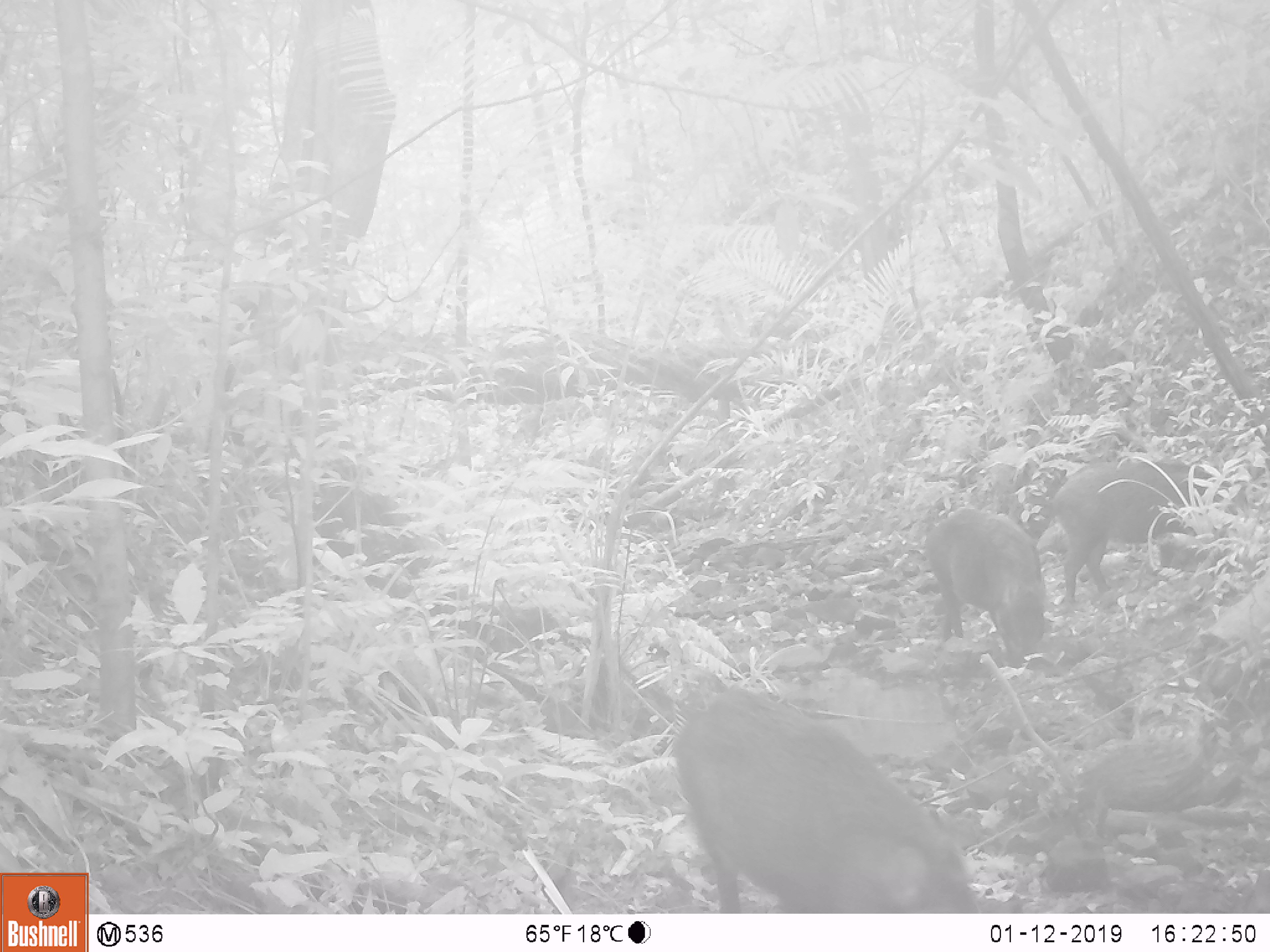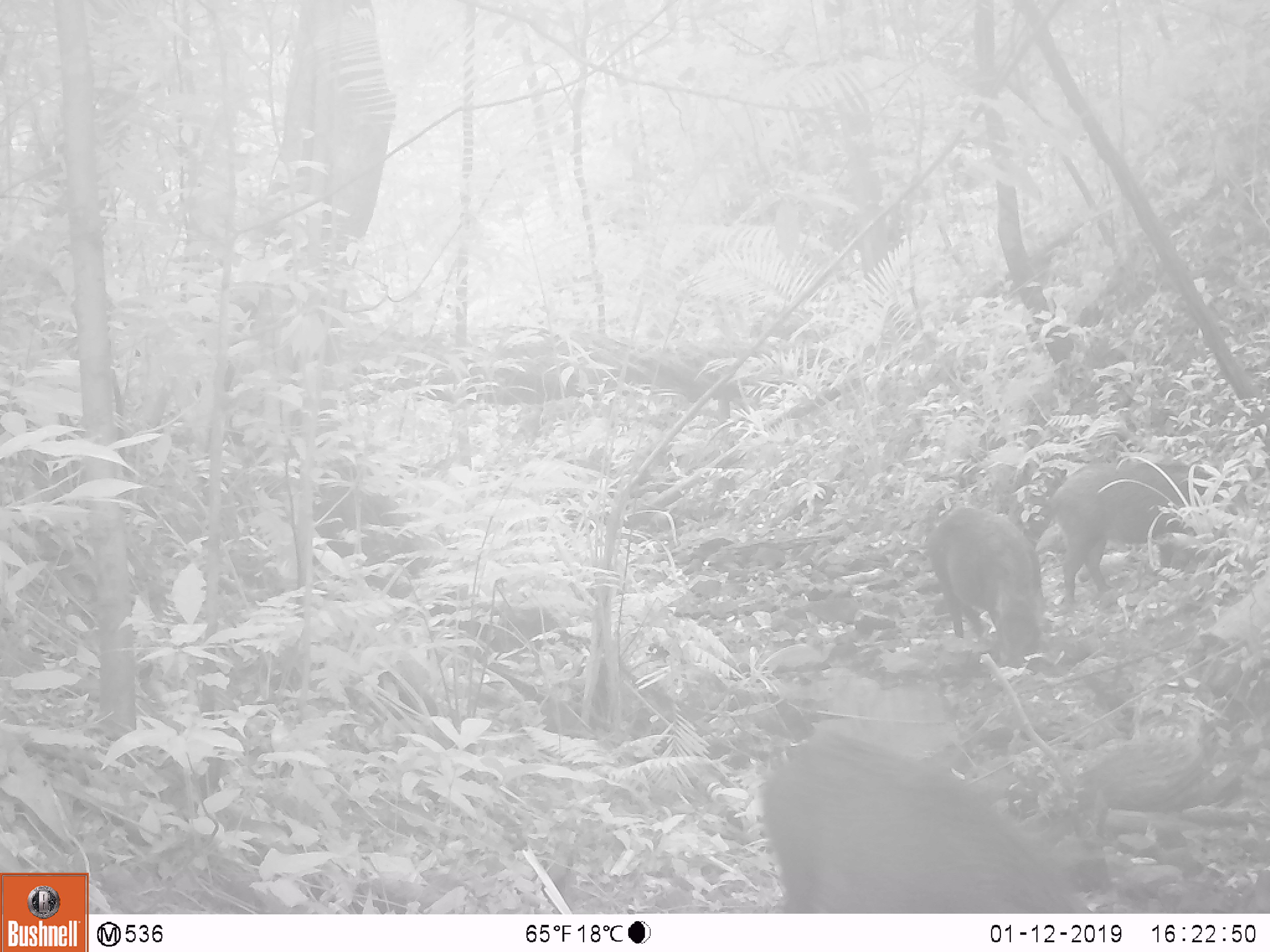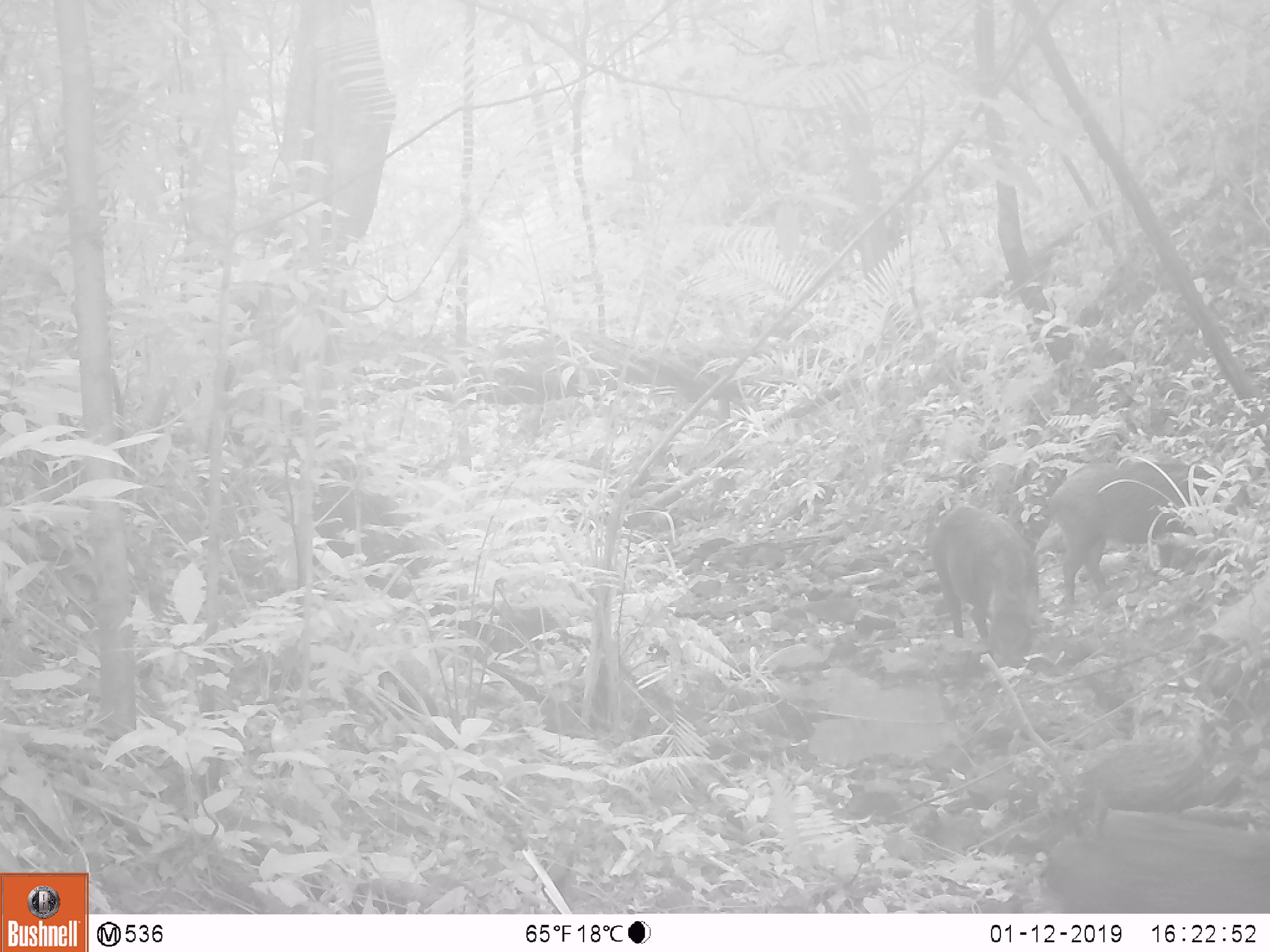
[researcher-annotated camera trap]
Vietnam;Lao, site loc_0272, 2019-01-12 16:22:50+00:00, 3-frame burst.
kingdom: Animalia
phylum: Chordata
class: Mammalia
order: Artiodactyla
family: Suidae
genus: Sus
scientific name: Sus scrofa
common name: eurasian wild pig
Eurasian wild pig (Sus scrofa). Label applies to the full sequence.